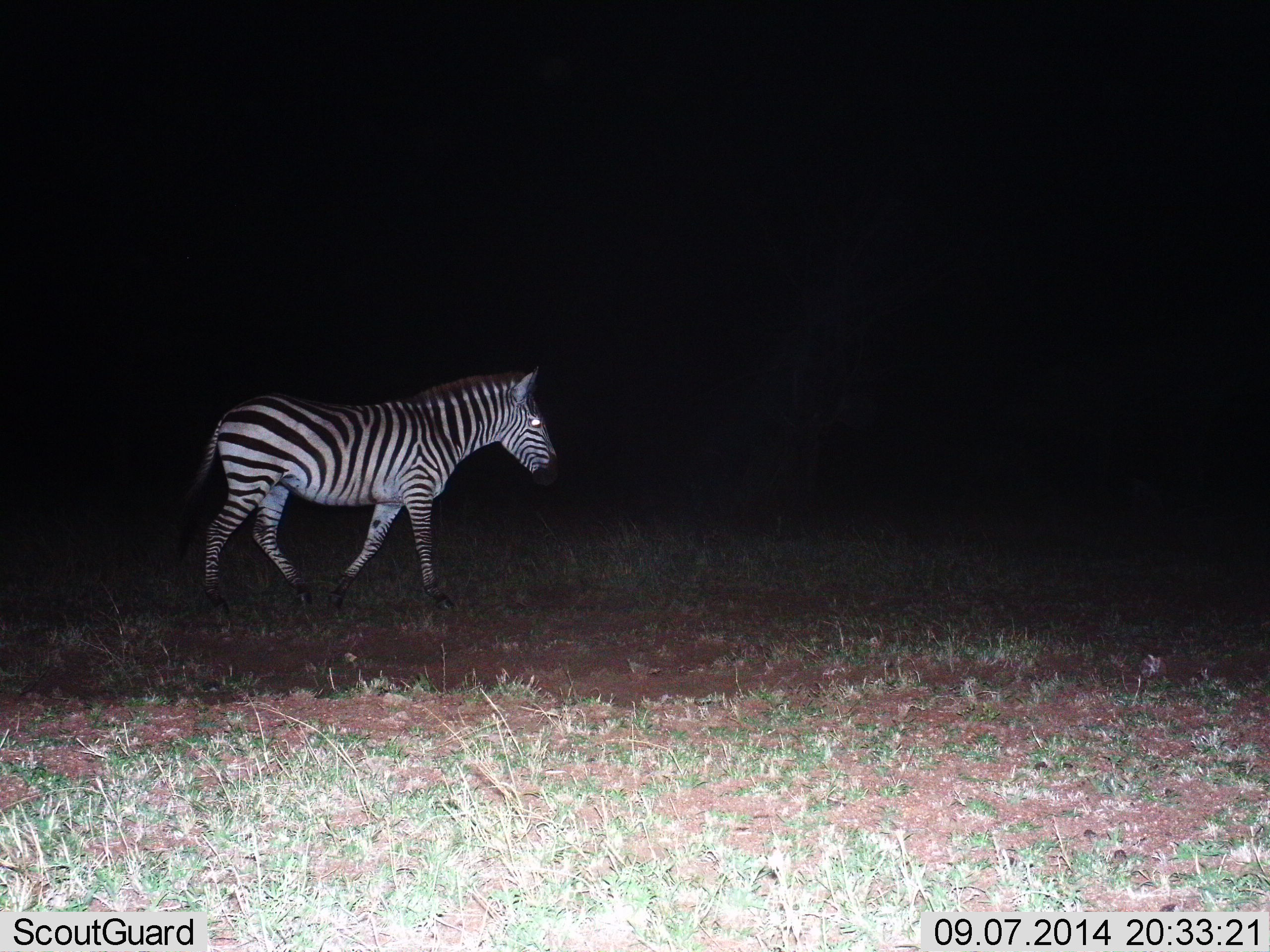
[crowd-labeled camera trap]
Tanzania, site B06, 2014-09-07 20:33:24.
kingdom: Animalia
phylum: Chordata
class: Mammalia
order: Perissodactyla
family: Equidae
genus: Equus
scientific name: Equus quagga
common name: plains zebra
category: zebra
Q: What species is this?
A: Zebra (plains zebra) (Equus quagga).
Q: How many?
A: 1.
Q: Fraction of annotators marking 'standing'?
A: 10%.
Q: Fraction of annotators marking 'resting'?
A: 0%.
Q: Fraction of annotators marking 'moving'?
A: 90%.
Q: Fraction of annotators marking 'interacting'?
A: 0%.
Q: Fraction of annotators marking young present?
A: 0%.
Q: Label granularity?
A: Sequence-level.